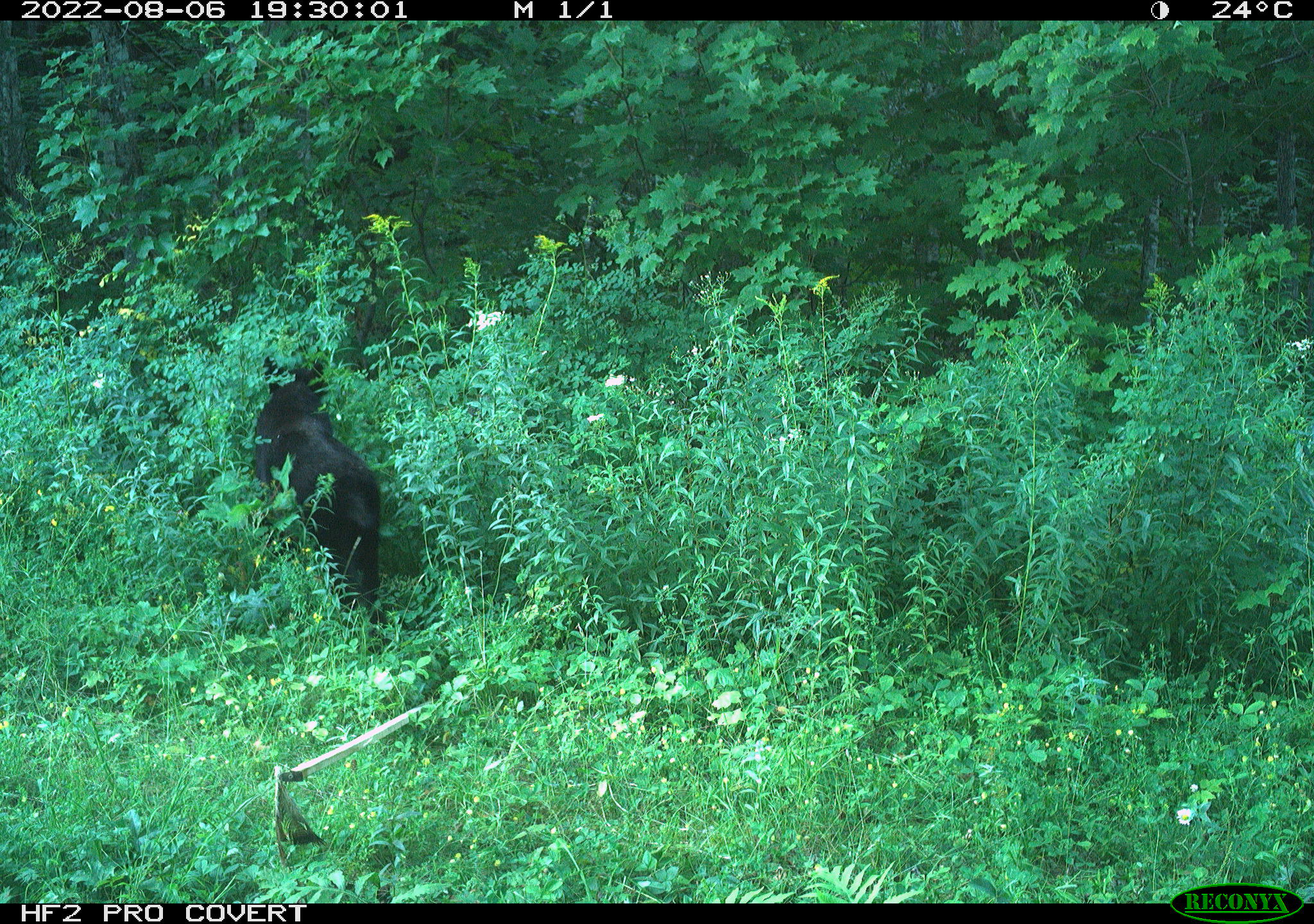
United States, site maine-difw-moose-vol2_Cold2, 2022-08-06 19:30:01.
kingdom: Animalia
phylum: Chordata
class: Mammalia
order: Carnivora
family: Ursidae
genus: Ursus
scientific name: Ursus americanus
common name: black bear